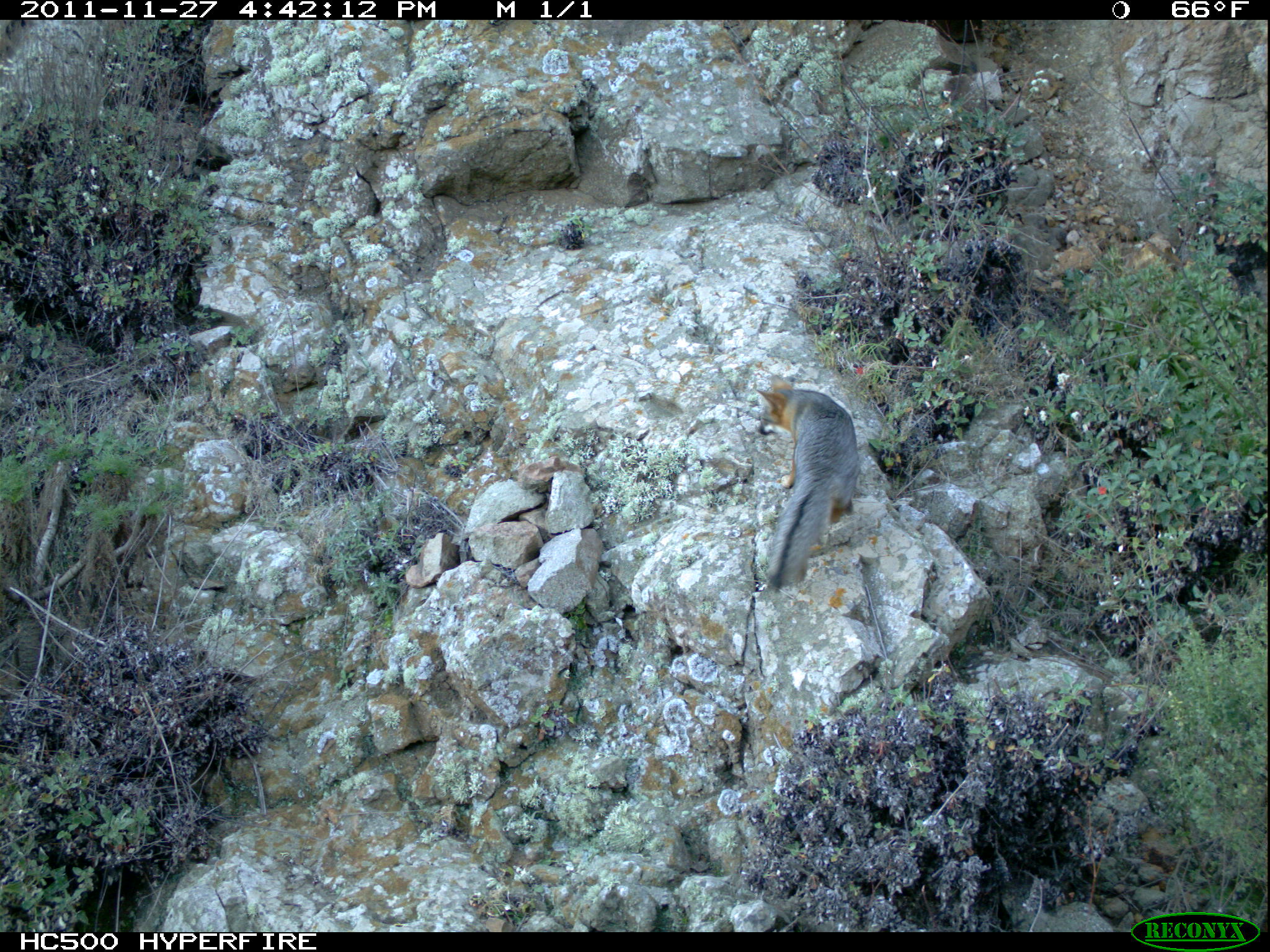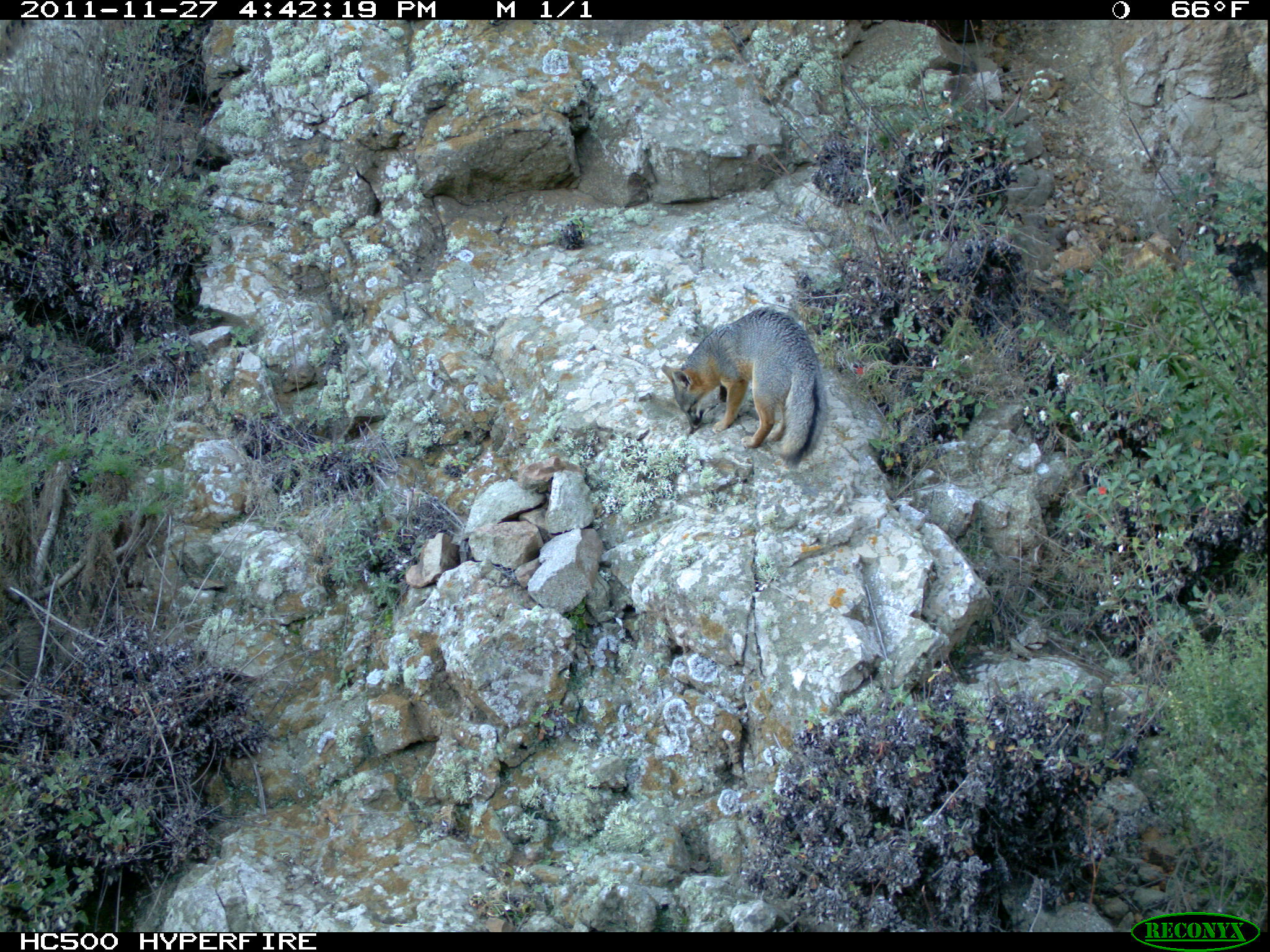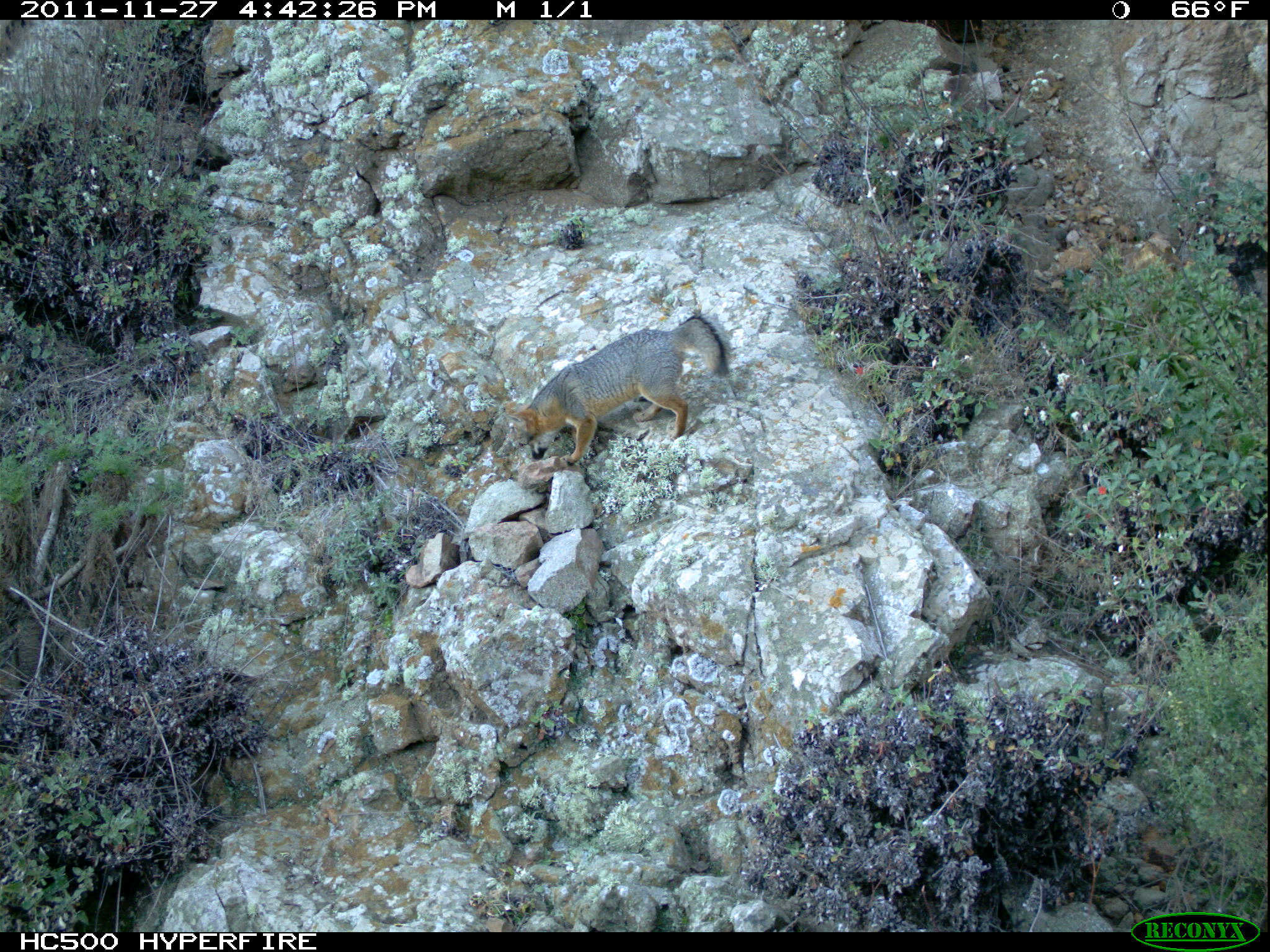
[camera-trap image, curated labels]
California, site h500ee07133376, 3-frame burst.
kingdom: Animalia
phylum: Chordata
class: Mammalia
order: Carnivora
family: Canidae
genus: Urocyon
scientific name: Urocyon littoralis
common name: island fox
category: fox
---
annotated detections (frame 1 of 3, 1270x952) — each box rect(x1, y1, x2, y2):
fox: rect(752, 373, 859, 589)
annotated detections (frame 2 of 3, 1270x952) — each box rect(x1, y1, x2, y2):
fox: rect(660, 306, 829, 468)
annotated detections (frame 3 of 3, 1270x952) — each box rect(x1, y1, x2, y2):
fox: rect(505, 315, 729, 465)